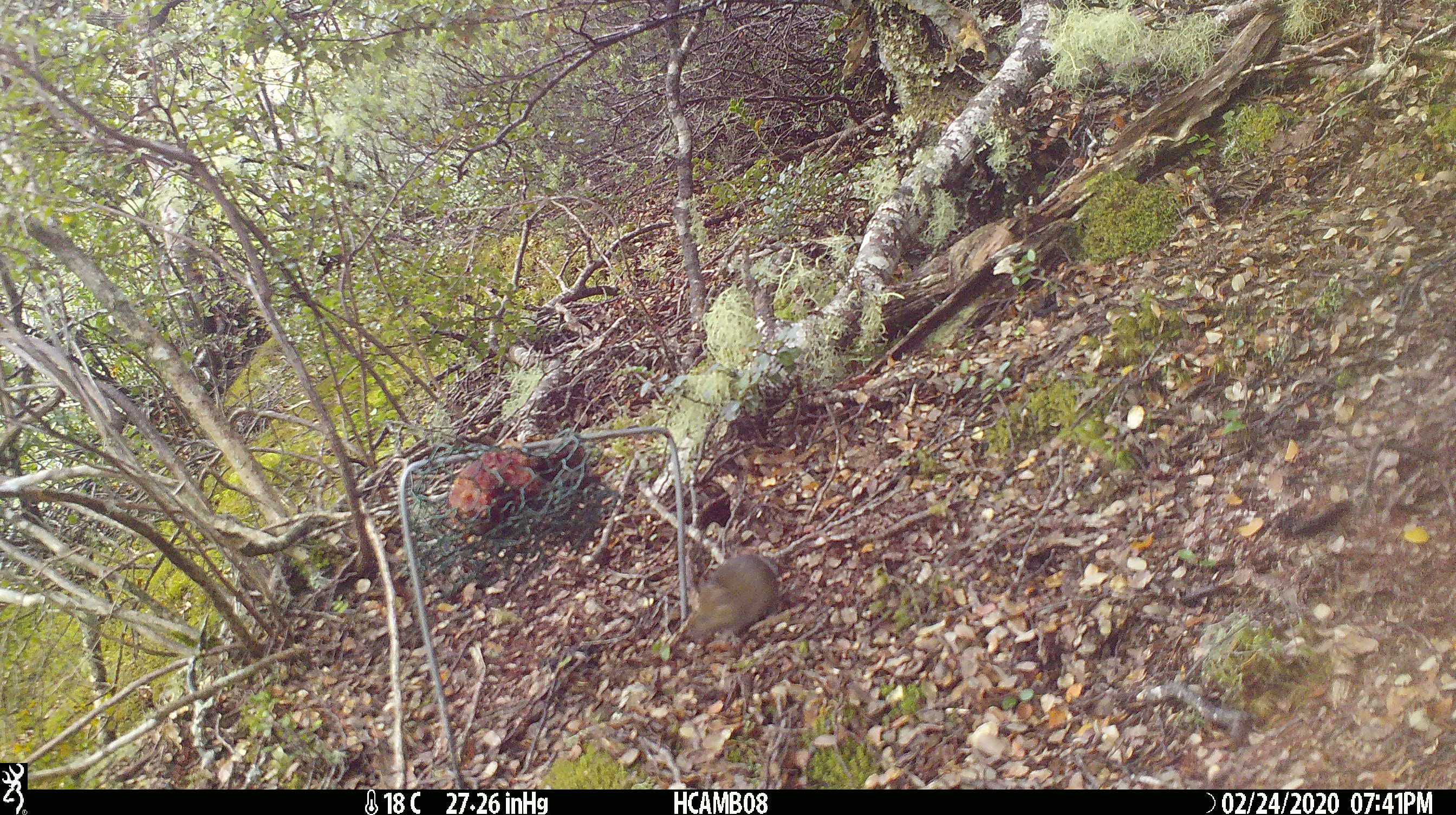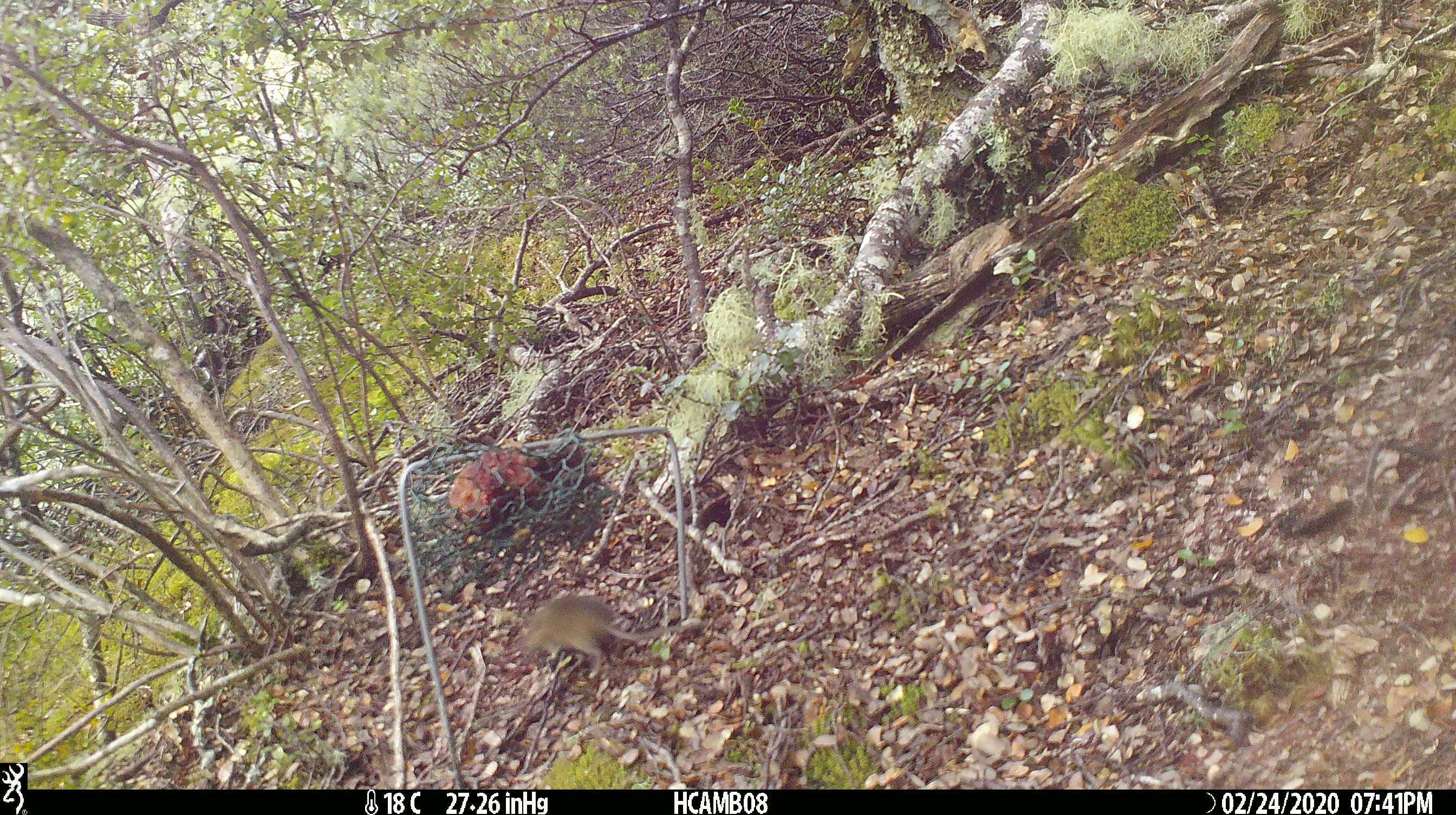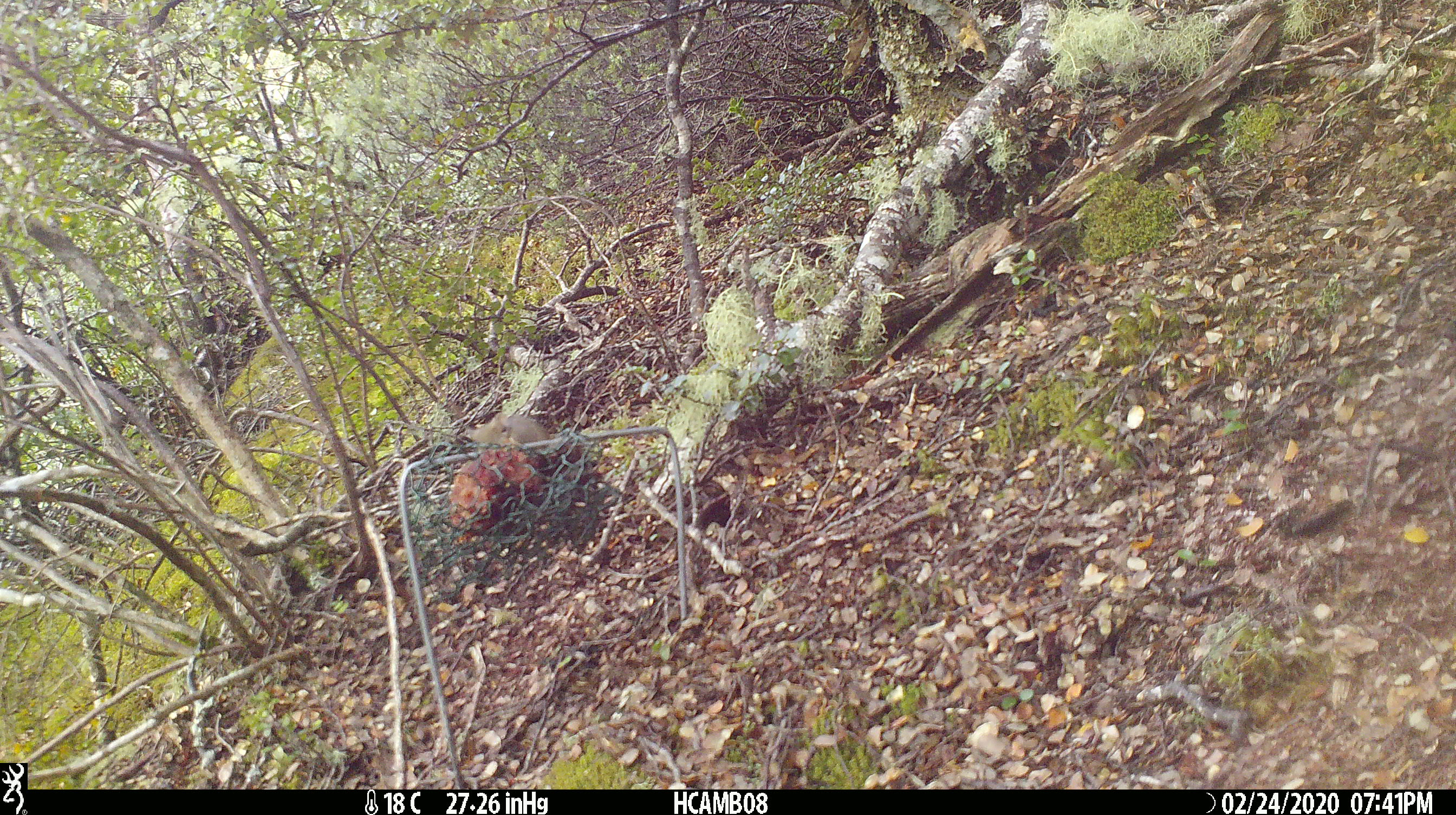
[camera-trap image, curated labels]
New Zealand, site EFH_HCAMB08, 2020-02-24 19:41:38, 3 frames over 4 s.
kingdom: Animalia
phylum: Chordata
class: Mammalia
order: Rodentia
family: Muridae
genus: Mus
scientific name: Mus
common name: mouse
Mouse (Mus).